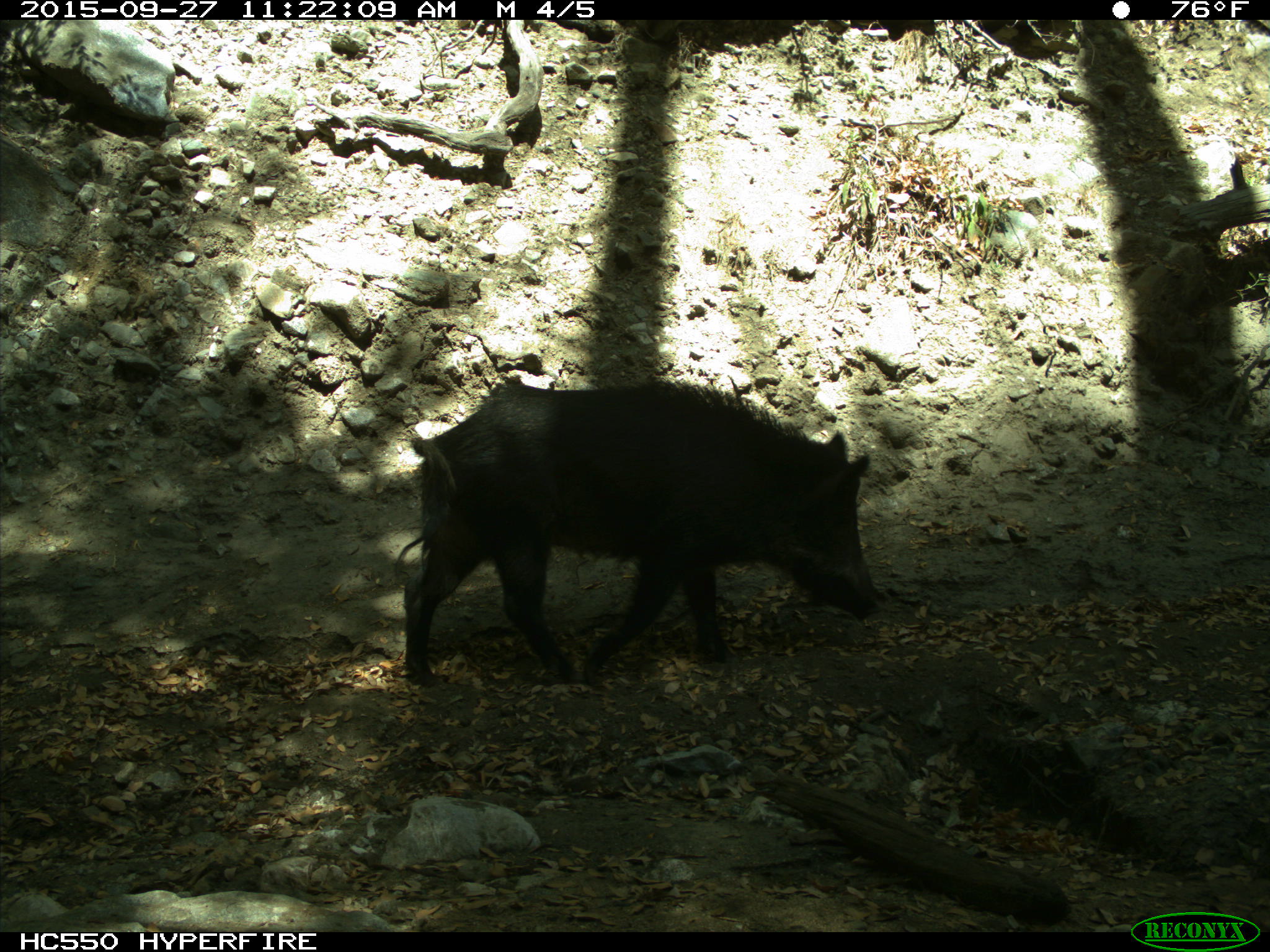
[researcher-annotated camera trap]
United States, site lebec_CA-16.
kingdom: Animalia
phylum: Chordata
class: Mammalia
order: Artiodactyla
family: Suidae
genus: Sus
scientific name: Sus scrofa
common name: wild boar